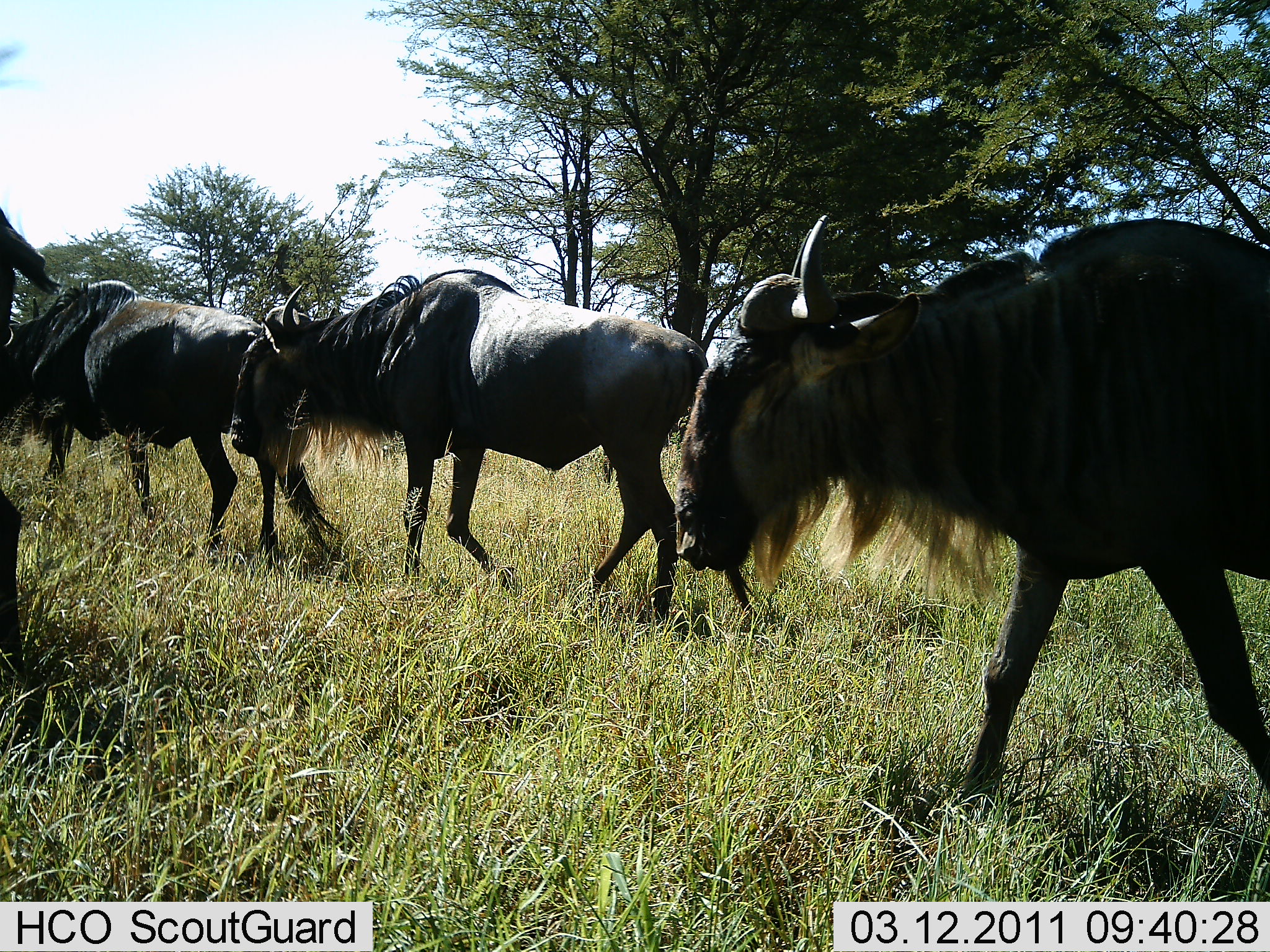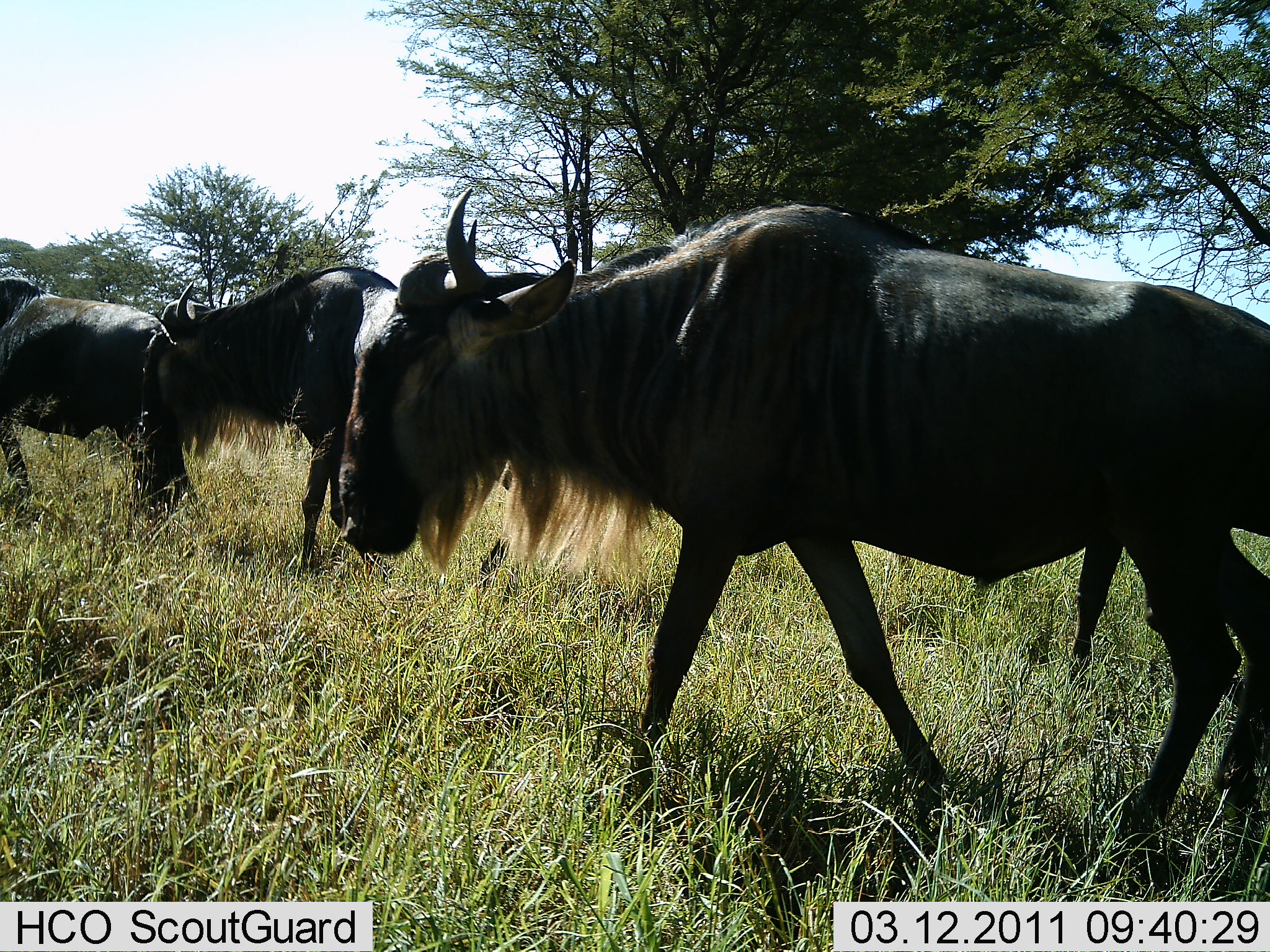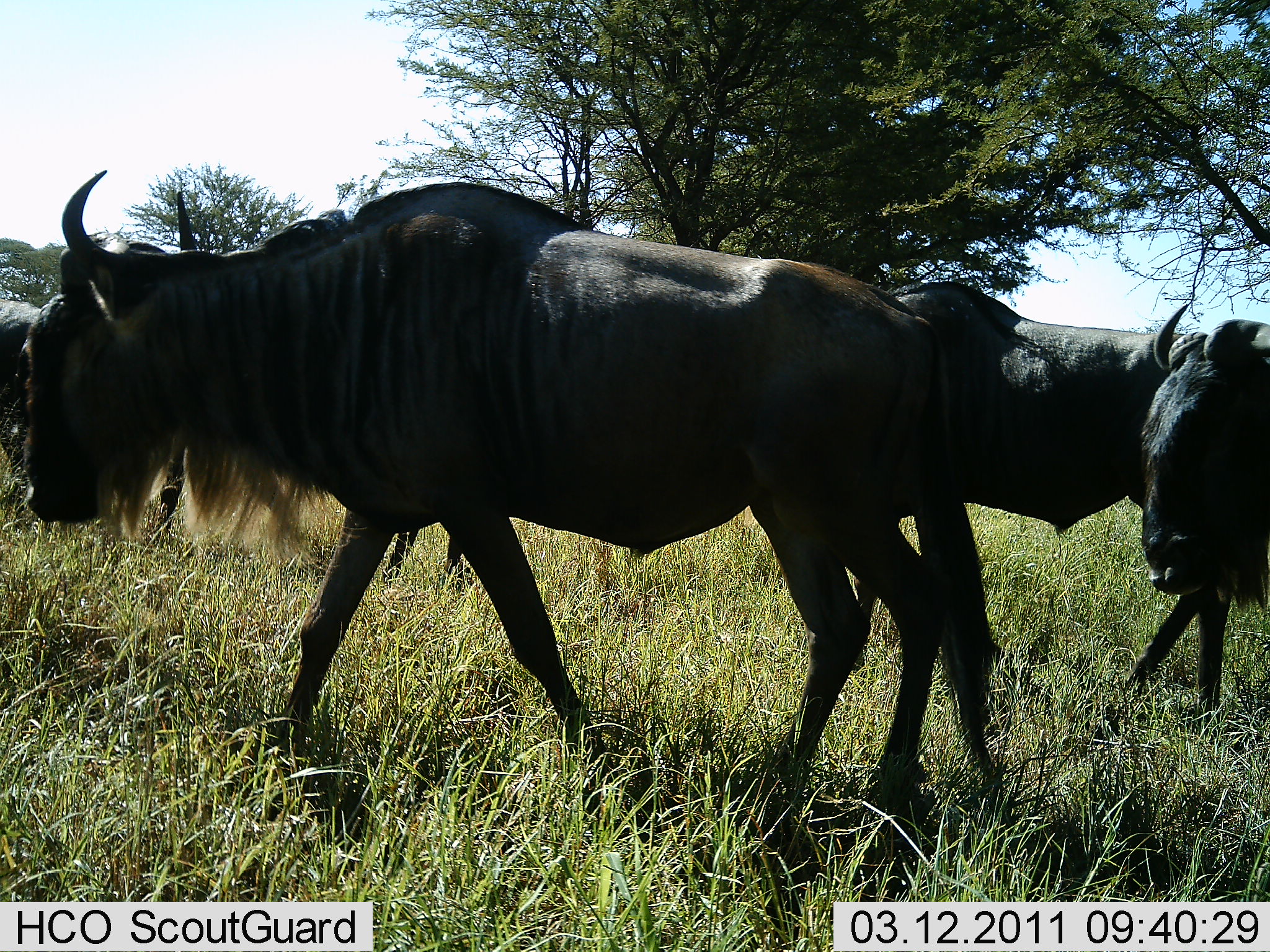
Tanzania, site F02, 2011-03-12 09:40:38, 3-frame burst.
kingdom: Animalia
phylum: Chordata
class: Mammalia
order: Artiodactyla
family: Bovidae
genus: Connochaetes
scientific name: Connochaetes taurinus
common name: blue wildebeest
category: wildebeest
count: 6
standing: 0%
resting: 0%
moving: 100%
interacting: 0%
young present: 0%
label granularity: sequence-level